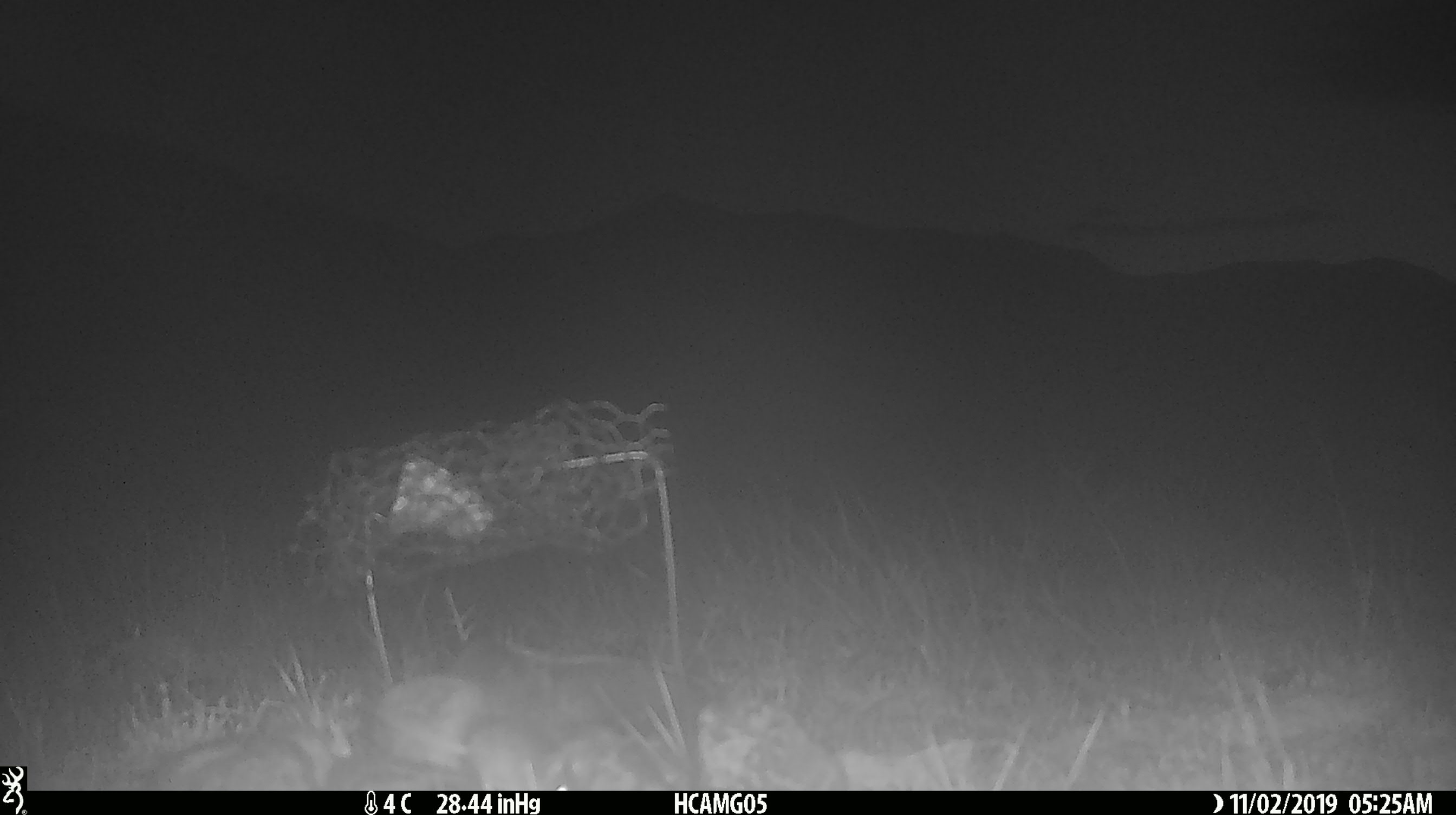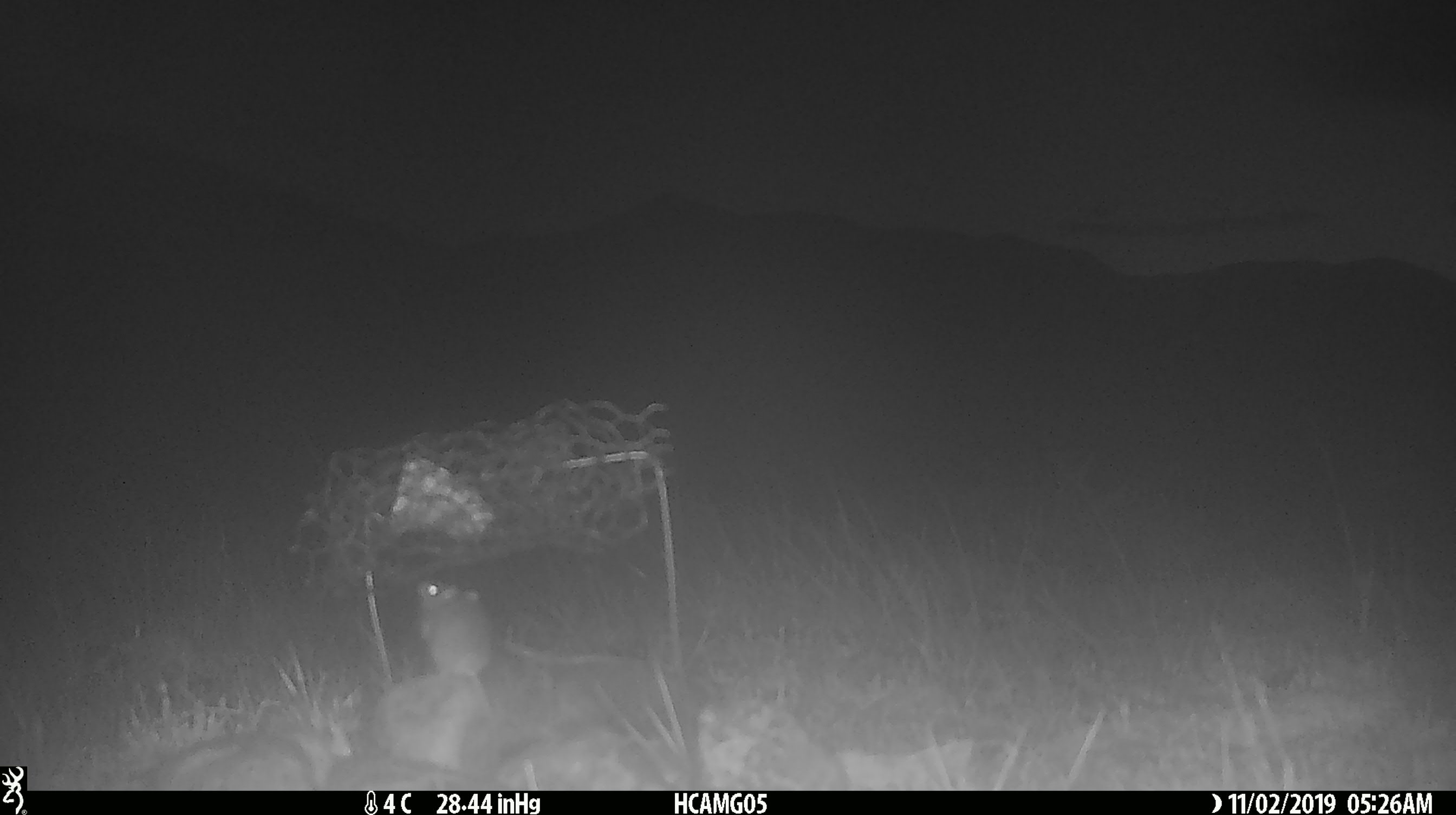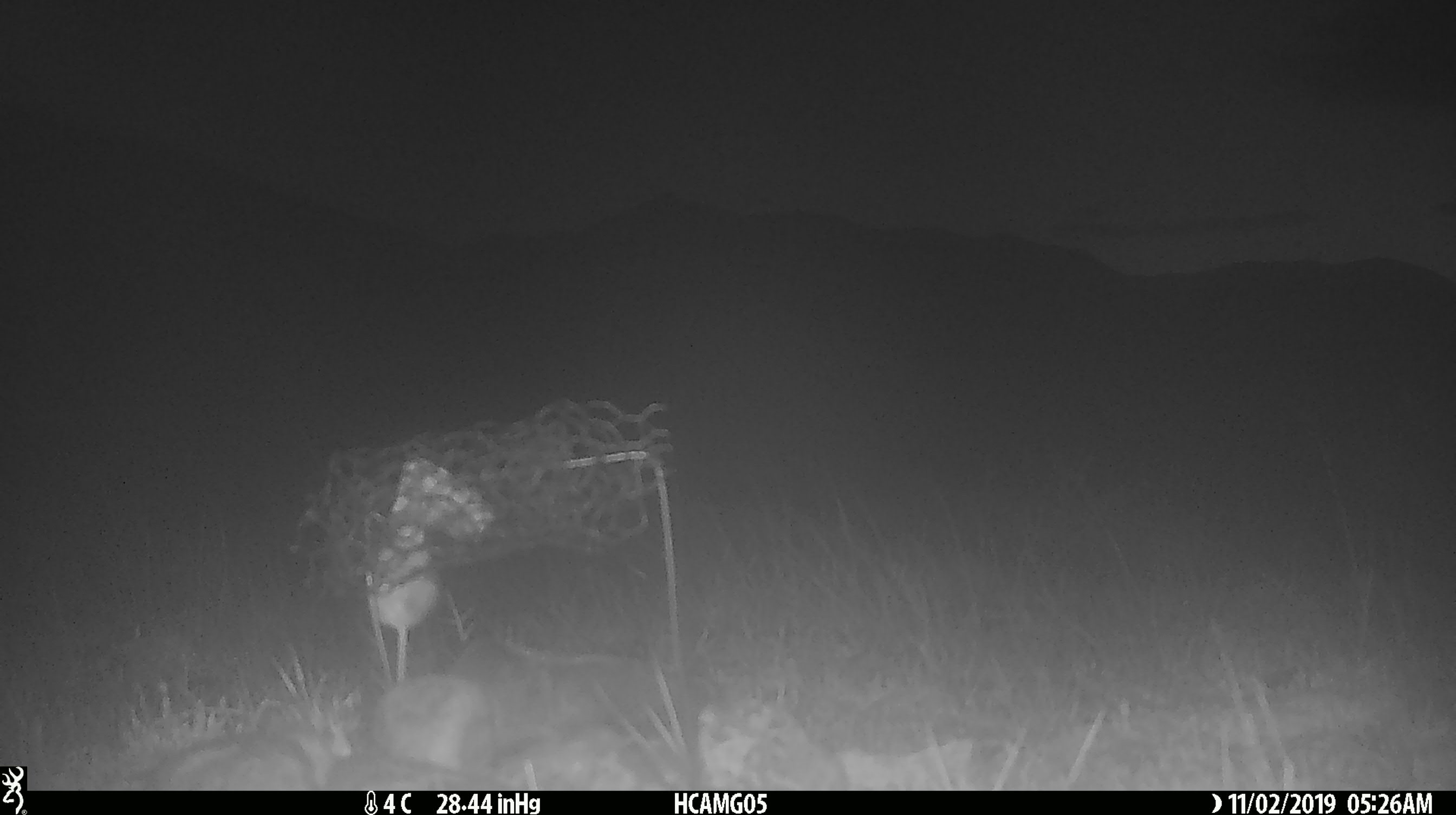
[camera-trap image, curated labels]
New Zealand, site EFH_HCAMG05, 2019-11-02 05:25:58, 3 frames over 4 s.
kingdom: Animalia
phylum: Chordata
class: Mammalia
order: Rodentia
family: Muridae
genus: Mus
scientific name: Mus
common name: mouse